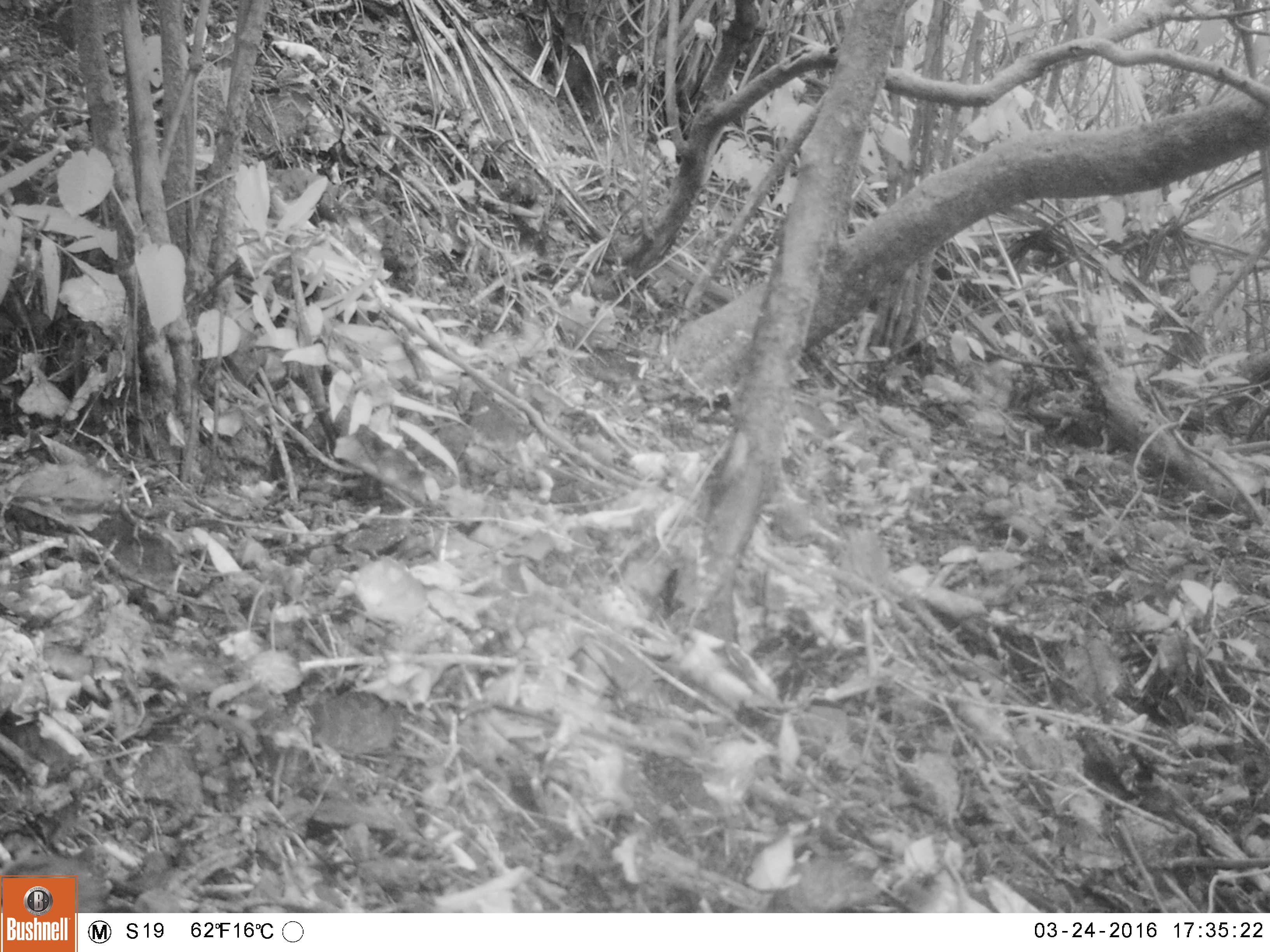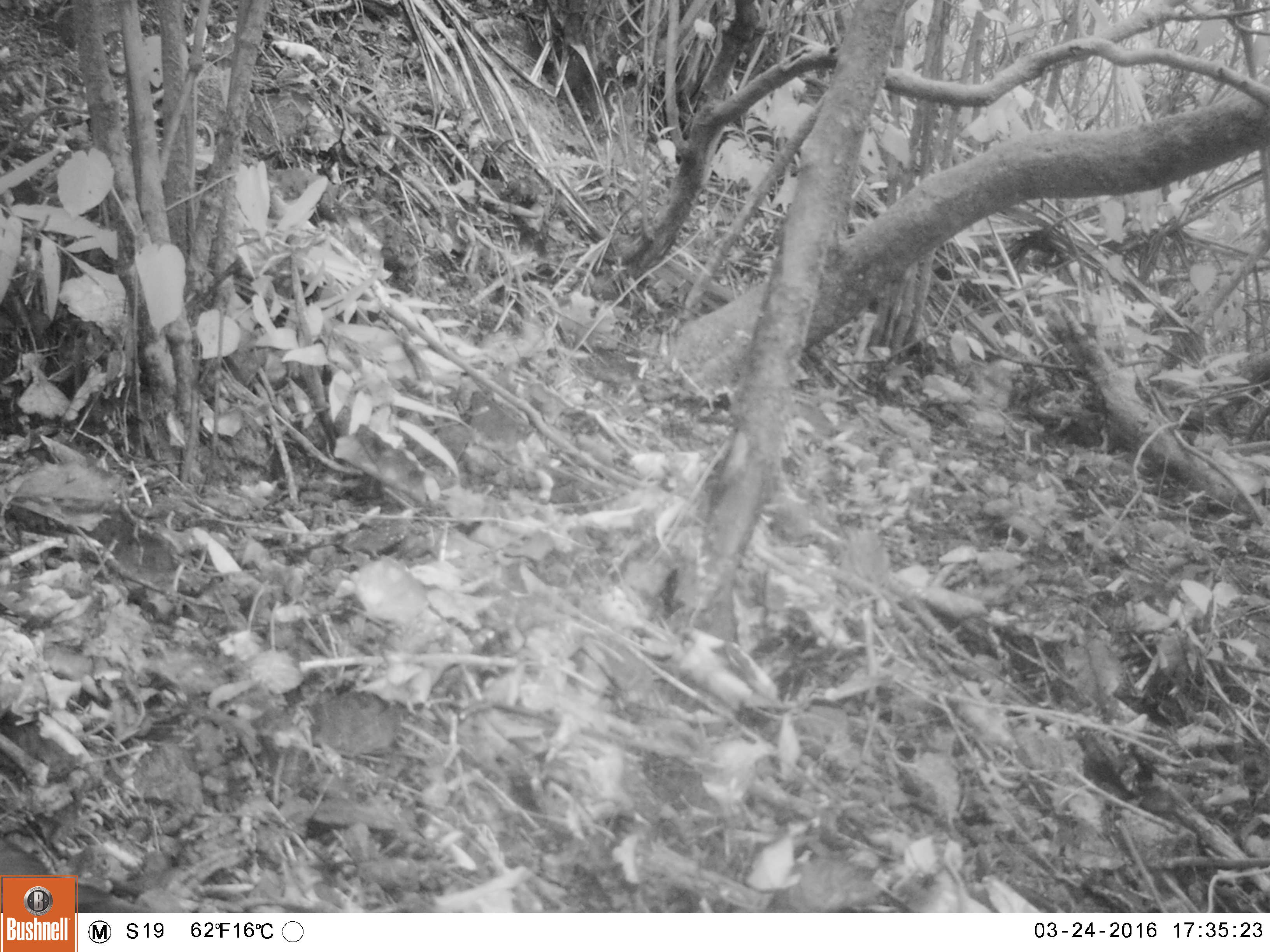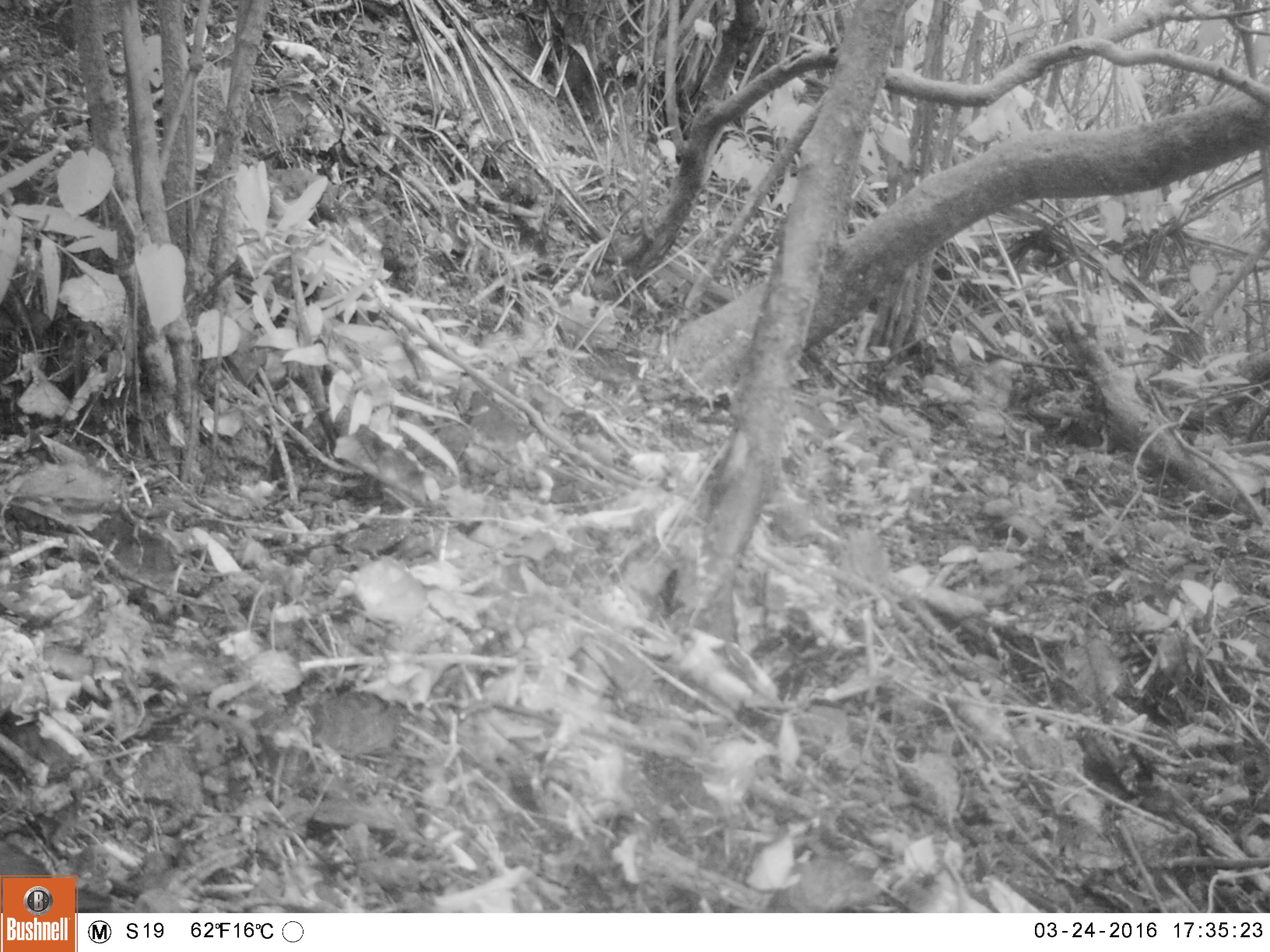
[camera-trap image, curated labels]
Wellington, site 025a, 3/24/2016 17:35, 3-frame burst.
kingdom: Animalia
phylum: Chordata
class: Aves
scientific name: Aves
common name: bird